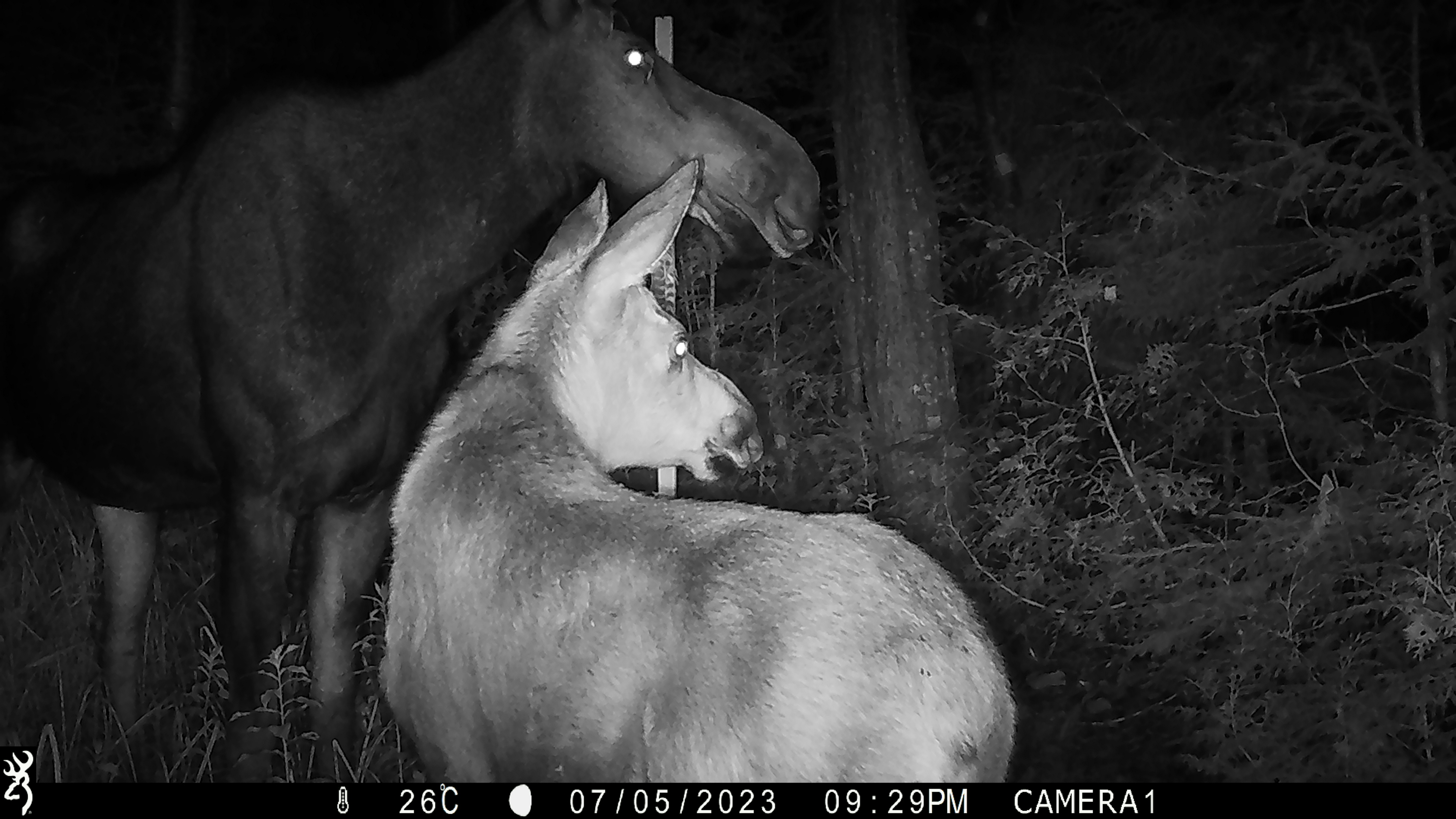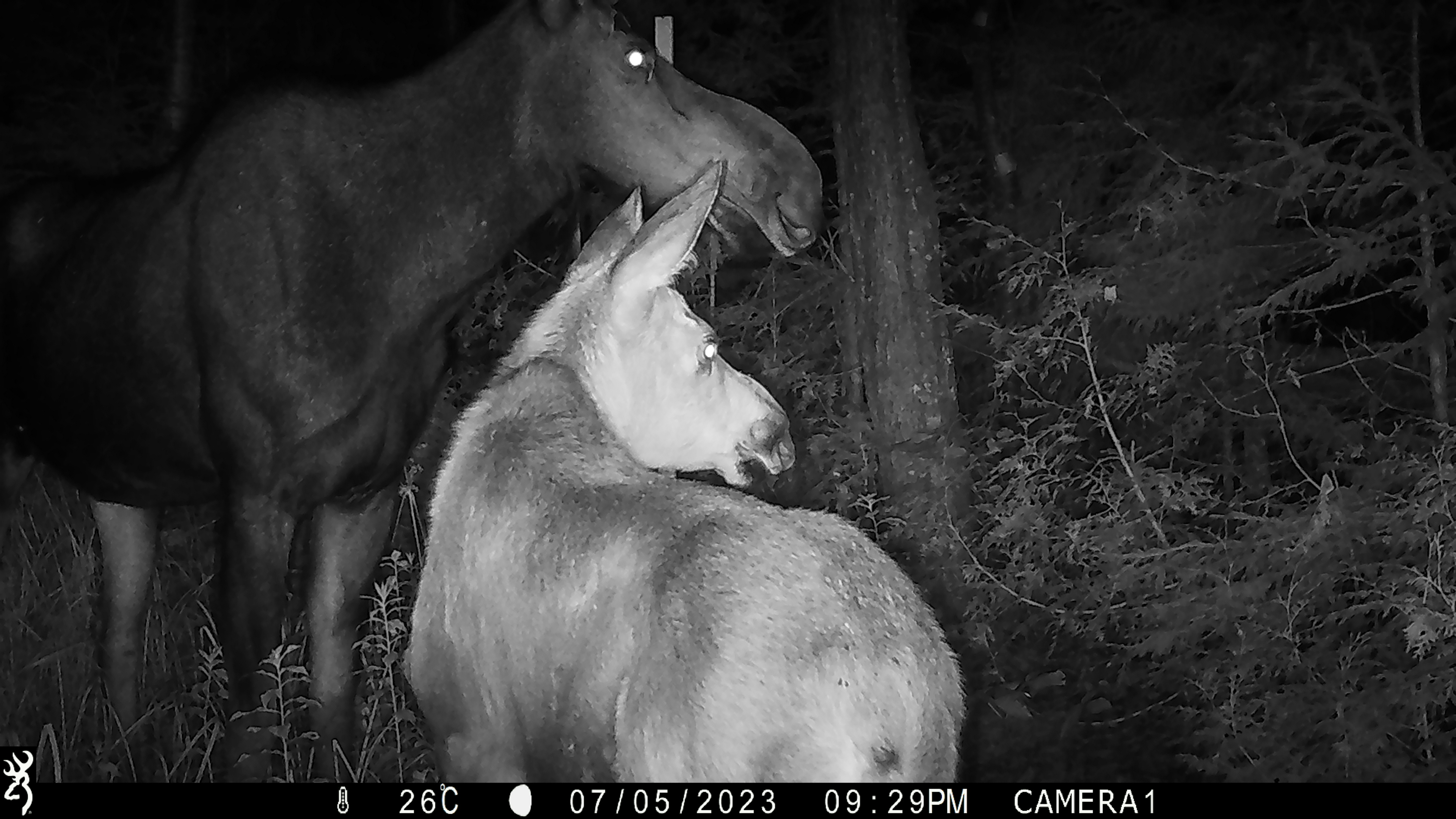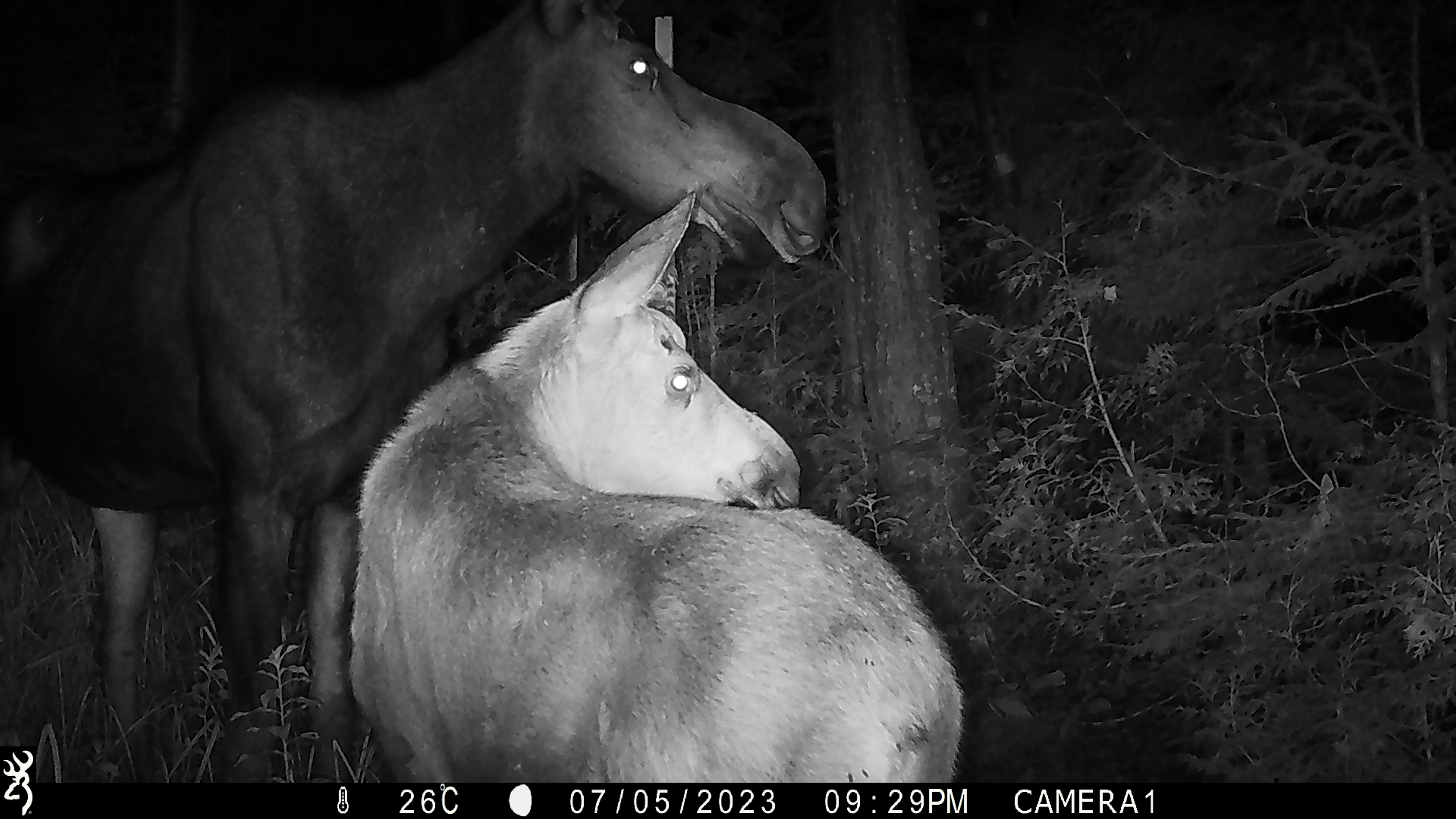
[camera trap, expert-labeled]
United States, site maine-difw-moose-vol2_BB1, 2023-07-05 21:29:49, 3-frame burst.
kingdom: Animalia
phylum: Chordata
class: Mammalia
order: Artiodactyla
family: Cervidae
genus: Alces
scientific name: Alces alces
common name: moose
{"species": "moose (Alces alces)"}